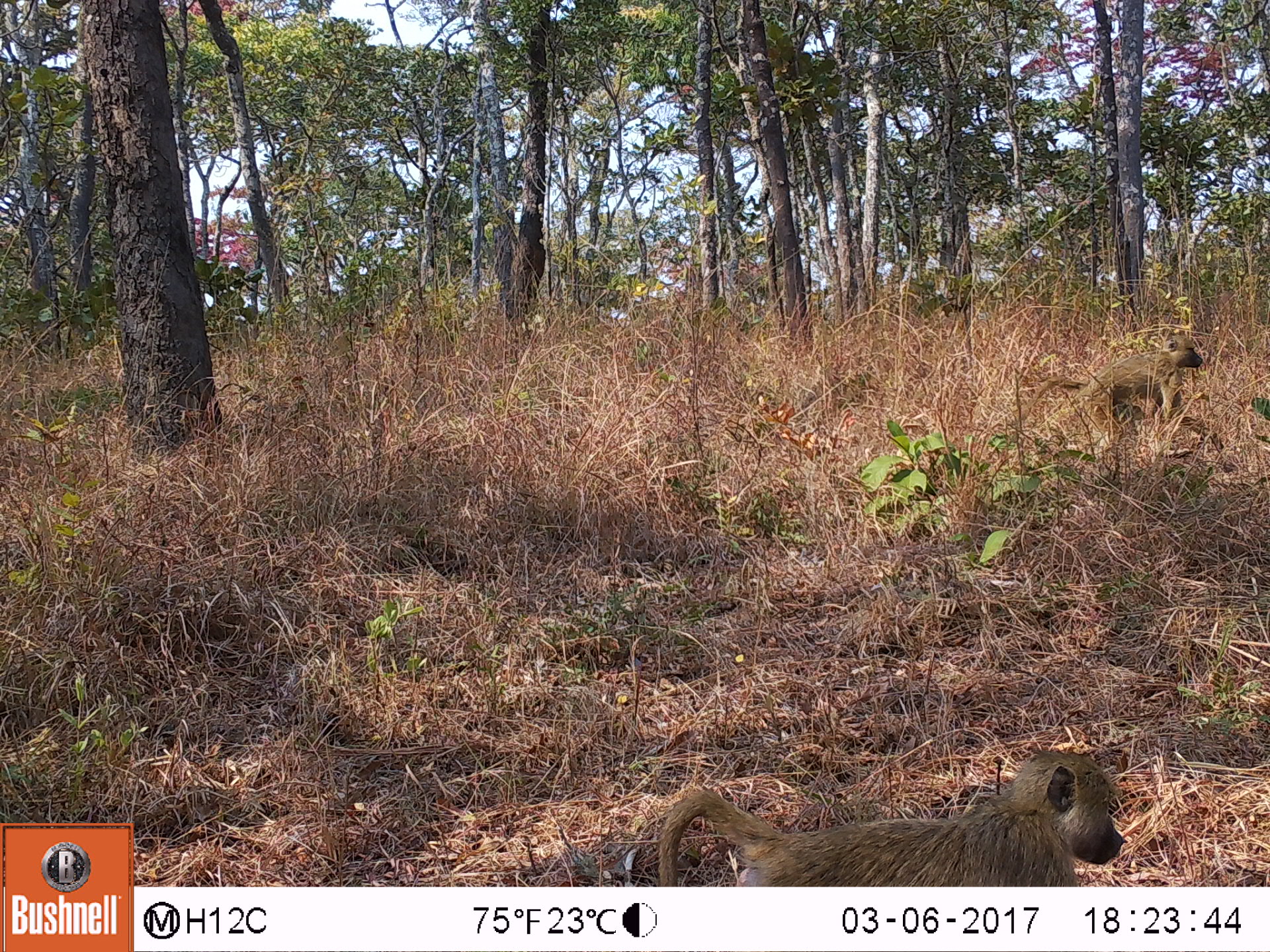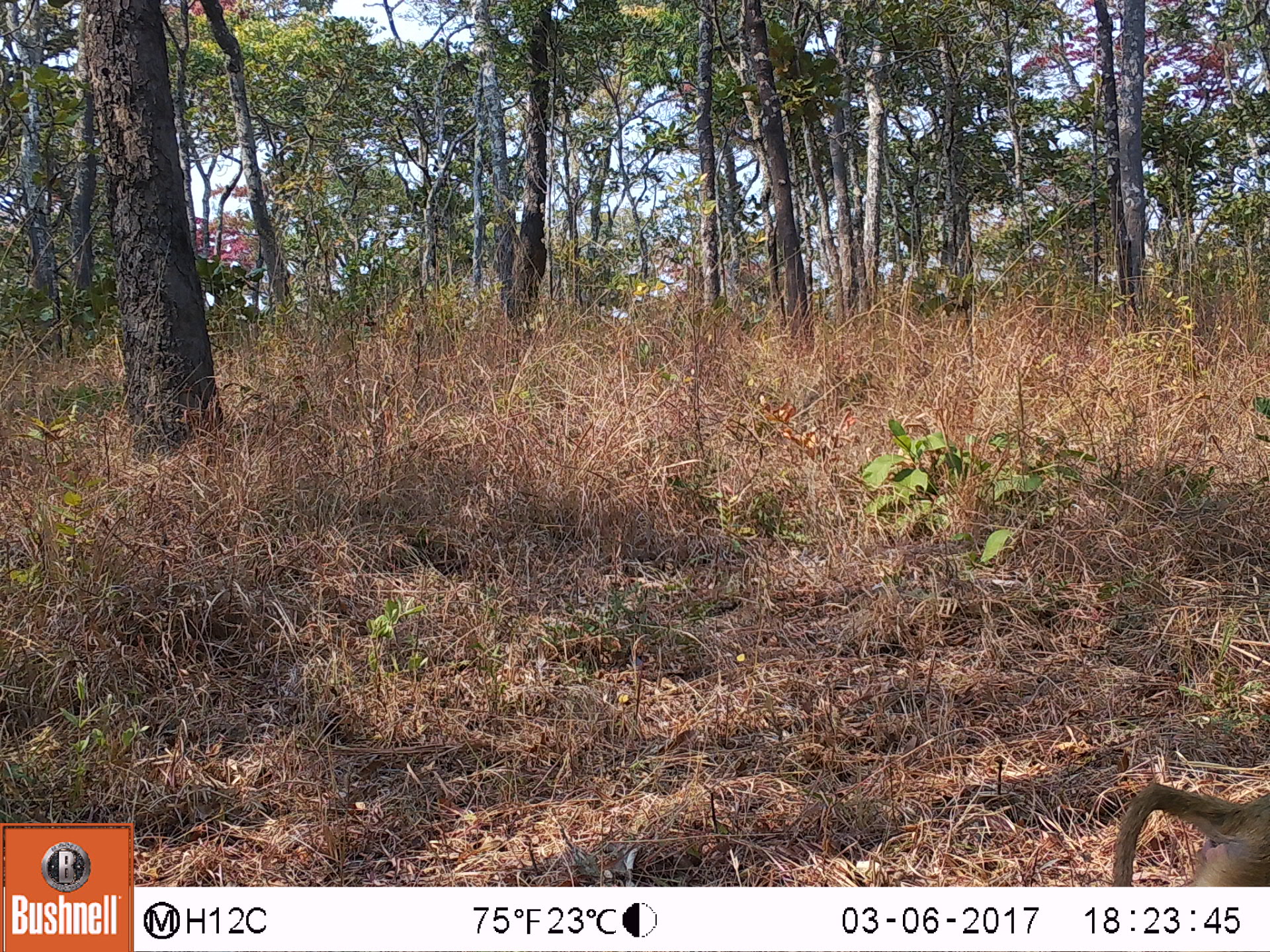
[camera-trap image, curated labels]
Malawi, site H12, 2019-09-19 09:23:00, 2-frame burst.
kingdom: Animalia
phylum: Chordata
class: Mammalia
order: Primates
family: Cercopithecidae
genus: Papio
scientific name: Papio cynocephalus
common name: yellow baboon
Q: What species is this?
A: Yellow baboon (Papio cynocephalus).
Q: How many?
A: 2.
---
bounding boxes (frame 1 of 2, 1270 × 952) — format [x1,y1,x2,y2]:
yellow baboon: [644,742,1128,880]; [1000,331,1222,457]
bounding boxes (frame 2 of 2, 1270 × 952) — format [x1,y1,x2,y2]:
yellow baboon: [1101,776,1262,885]